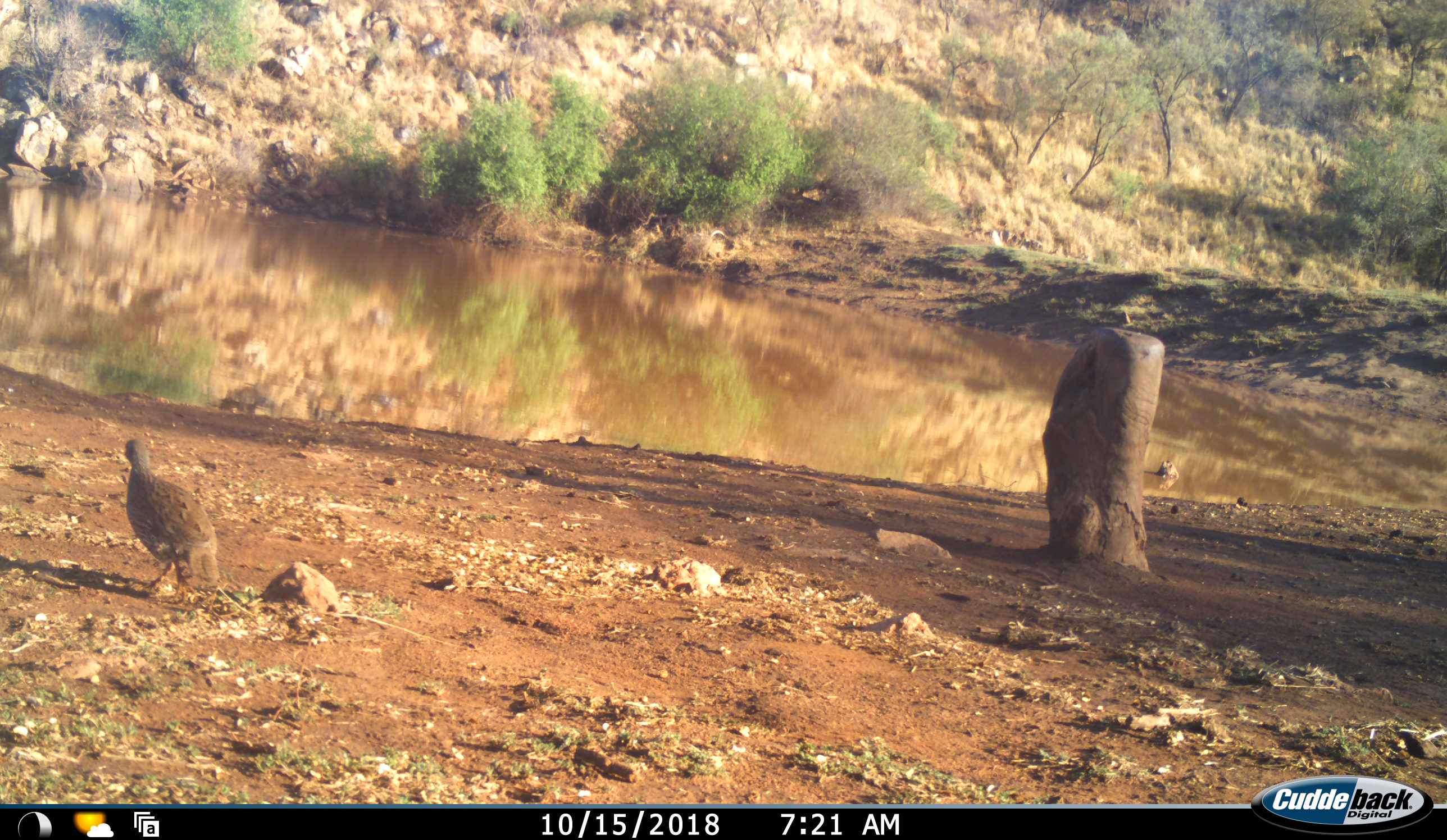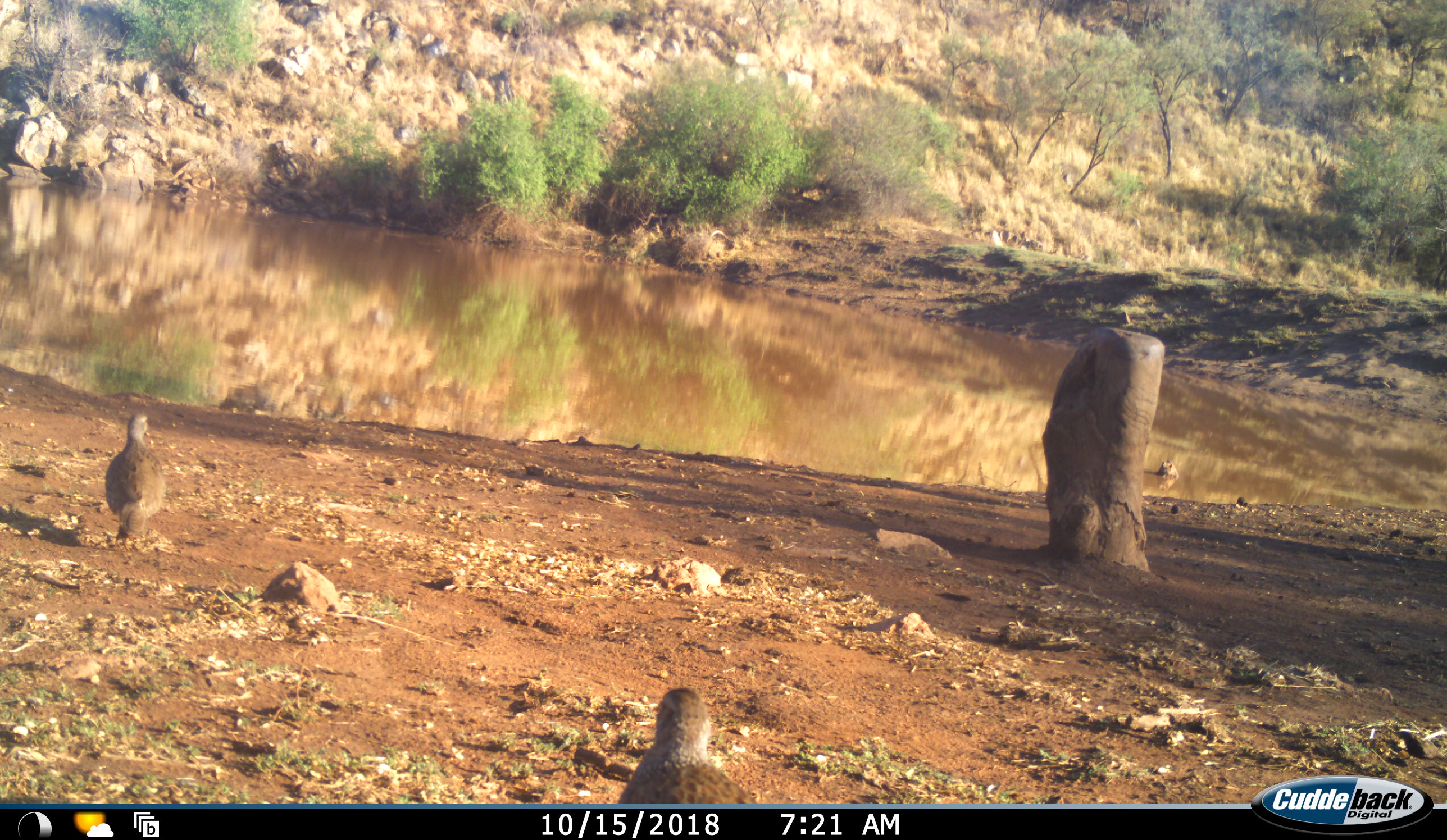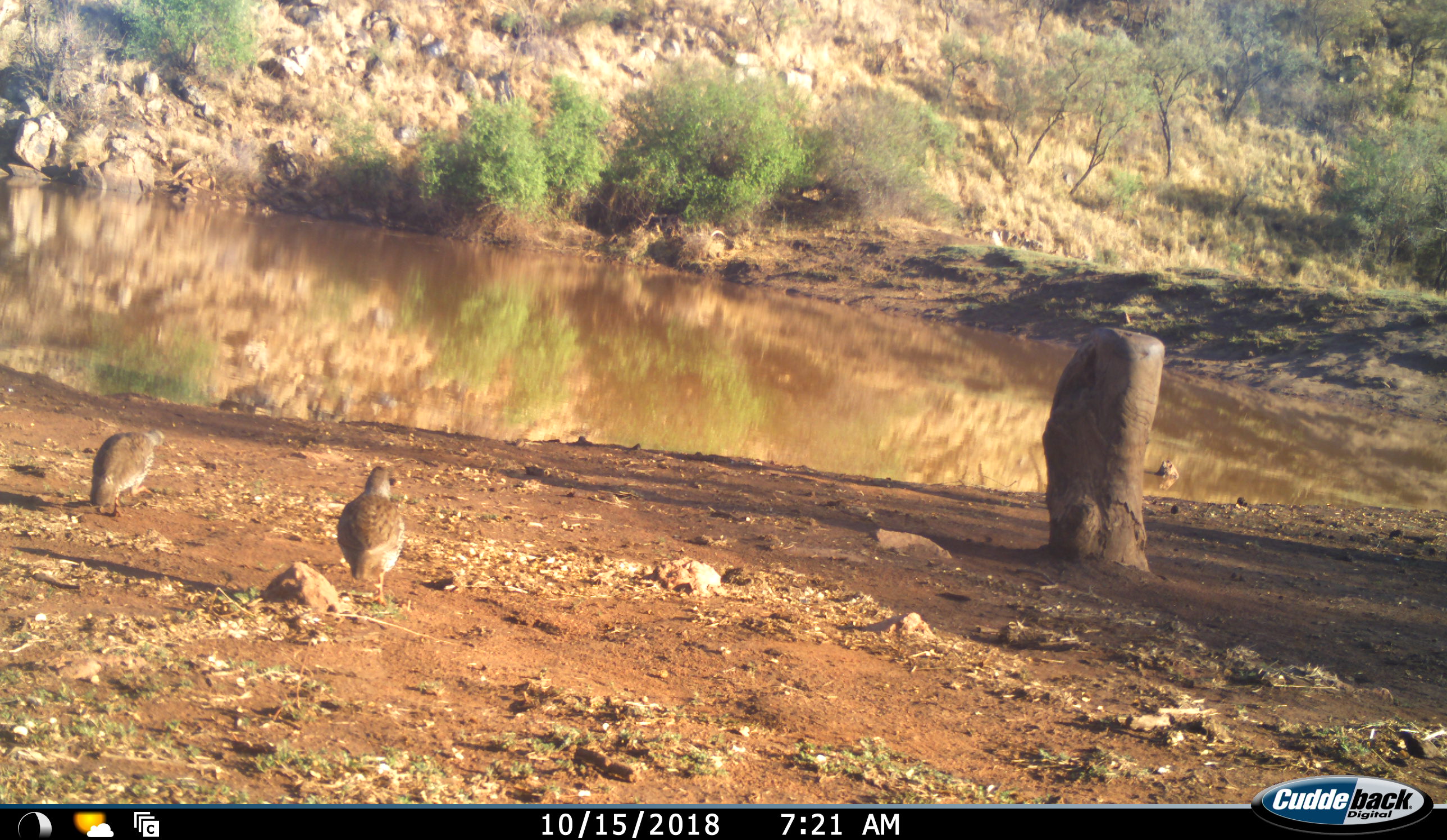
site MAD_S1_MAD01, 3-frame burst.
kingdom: Animalia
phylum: Chordata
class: Aves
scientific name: Aves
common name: bird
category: birdother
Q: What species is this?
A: Birdother (bird) (Aves).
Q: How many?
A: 2.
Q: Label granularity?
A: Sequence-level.